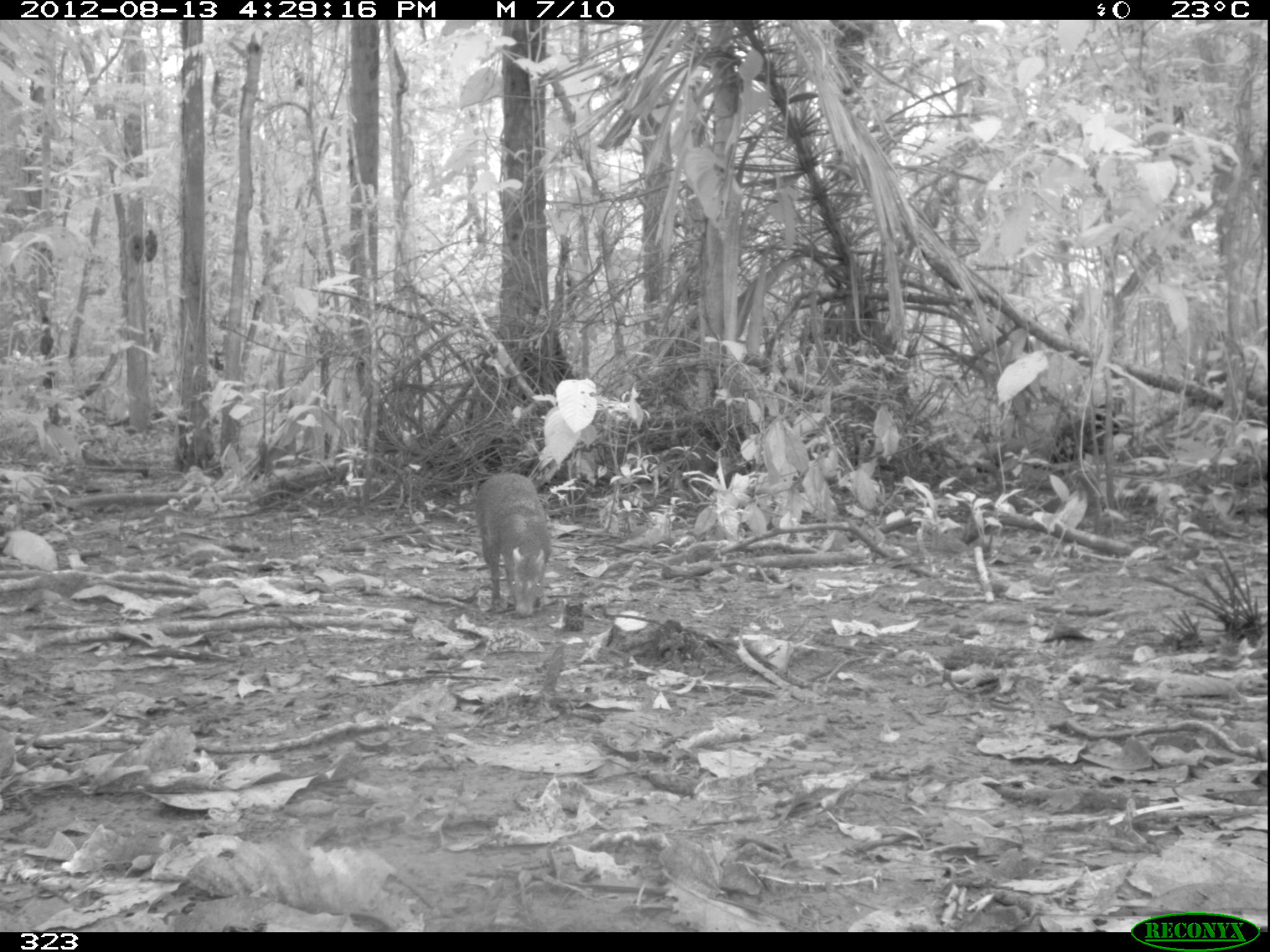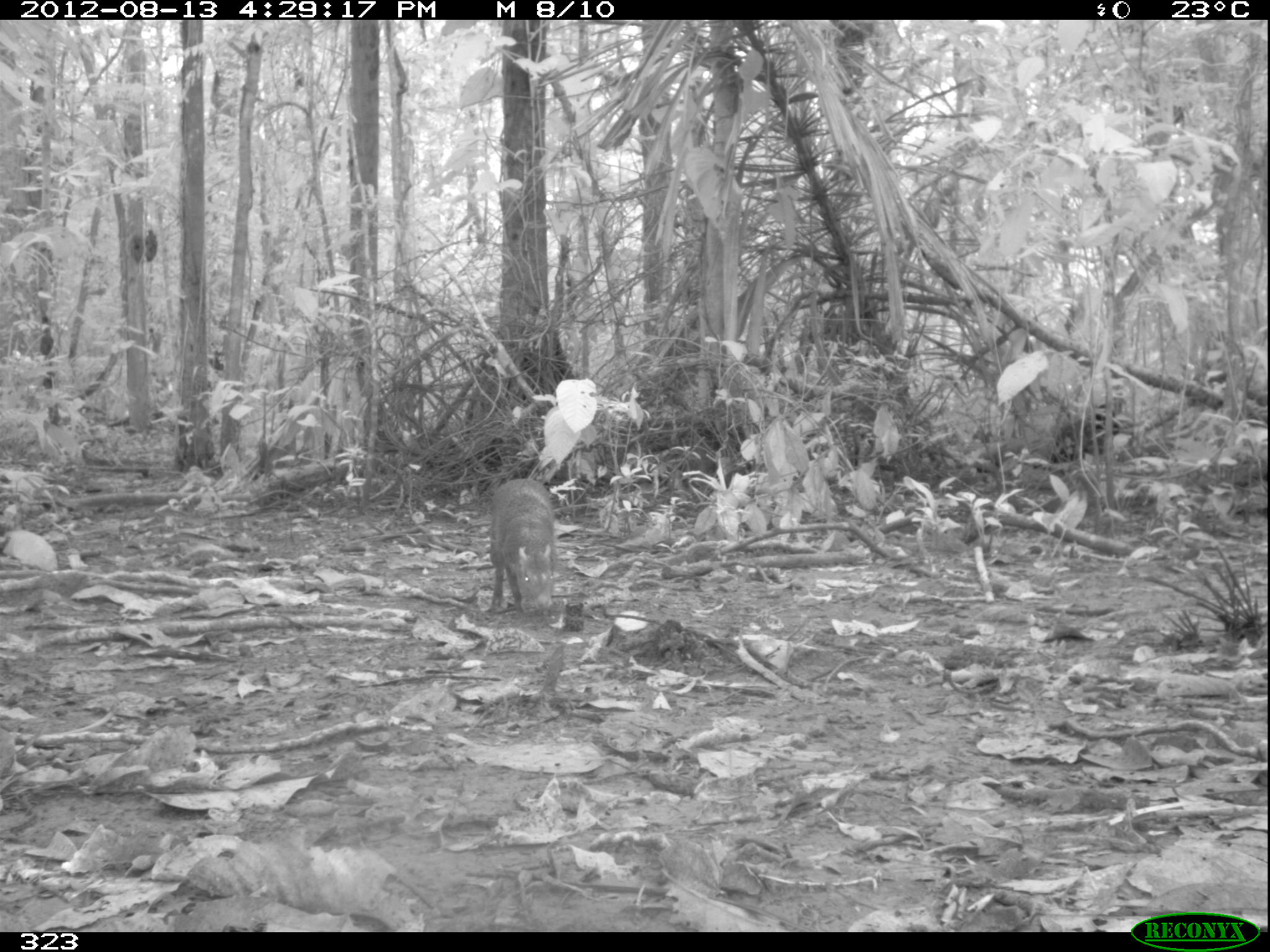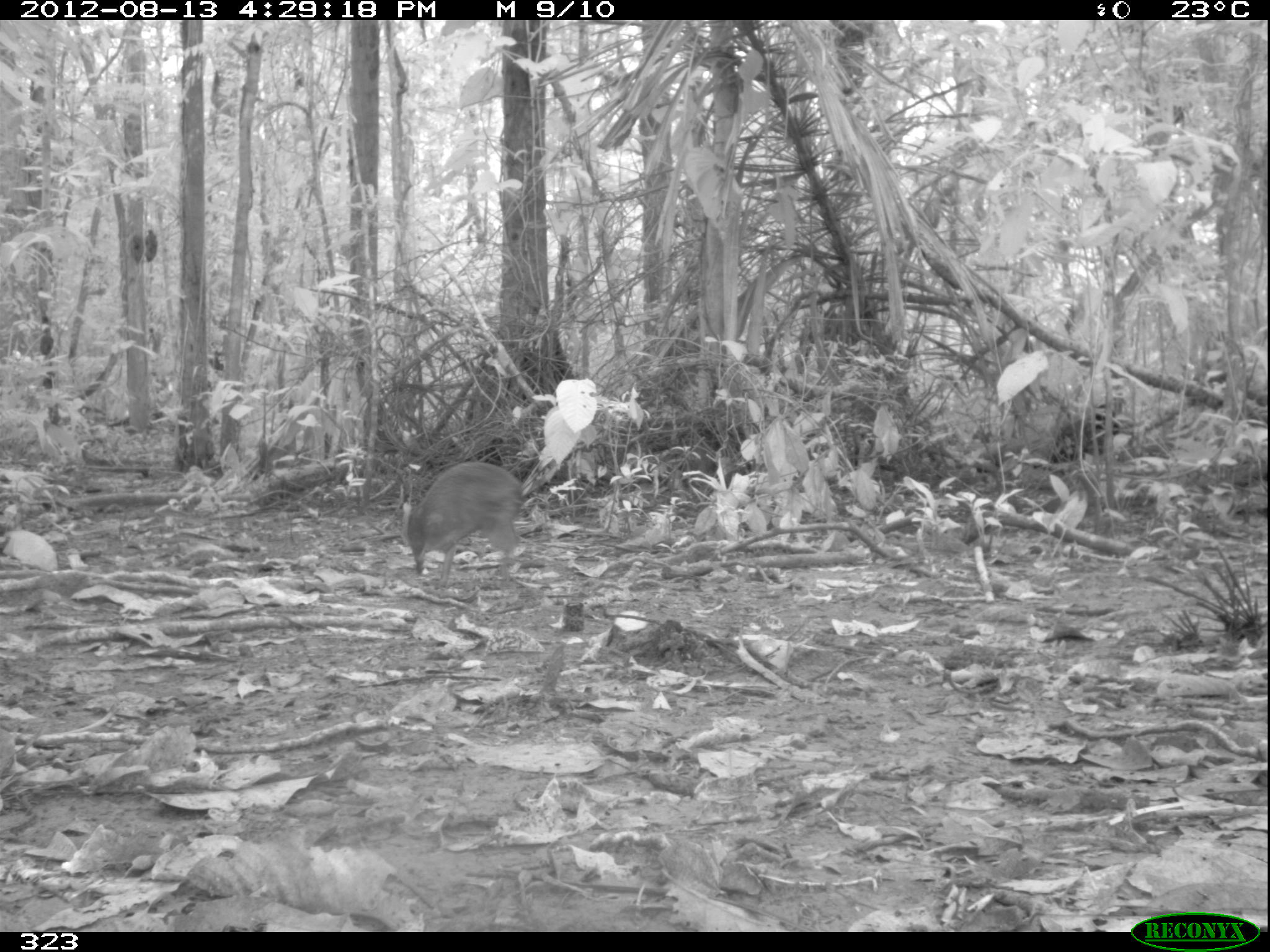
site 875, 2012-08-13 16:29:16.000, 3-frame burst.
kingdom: Animalia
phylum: Chordata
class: Mammalia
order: Rodentia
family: Dasyproctidae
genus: Dasyprocta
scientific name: Dasyprocta punctata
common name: central american agouti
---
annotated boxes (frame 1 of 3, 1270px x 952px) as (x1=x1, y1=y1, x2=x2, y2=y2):
dasyprocta punctata: (x1=473, y1=472, x2=553, y2=618)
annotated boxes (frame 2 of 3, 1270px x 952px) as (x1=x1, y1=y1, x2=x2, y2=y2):
dasyprocta punctata: (x1=487, y1=477, x2=557, y2=615)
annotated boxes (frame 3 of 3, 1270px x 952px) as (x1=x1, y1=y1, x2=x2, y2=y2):
dasyprocta punctata: (x1=400, y1=460, x2=530, y2=588)